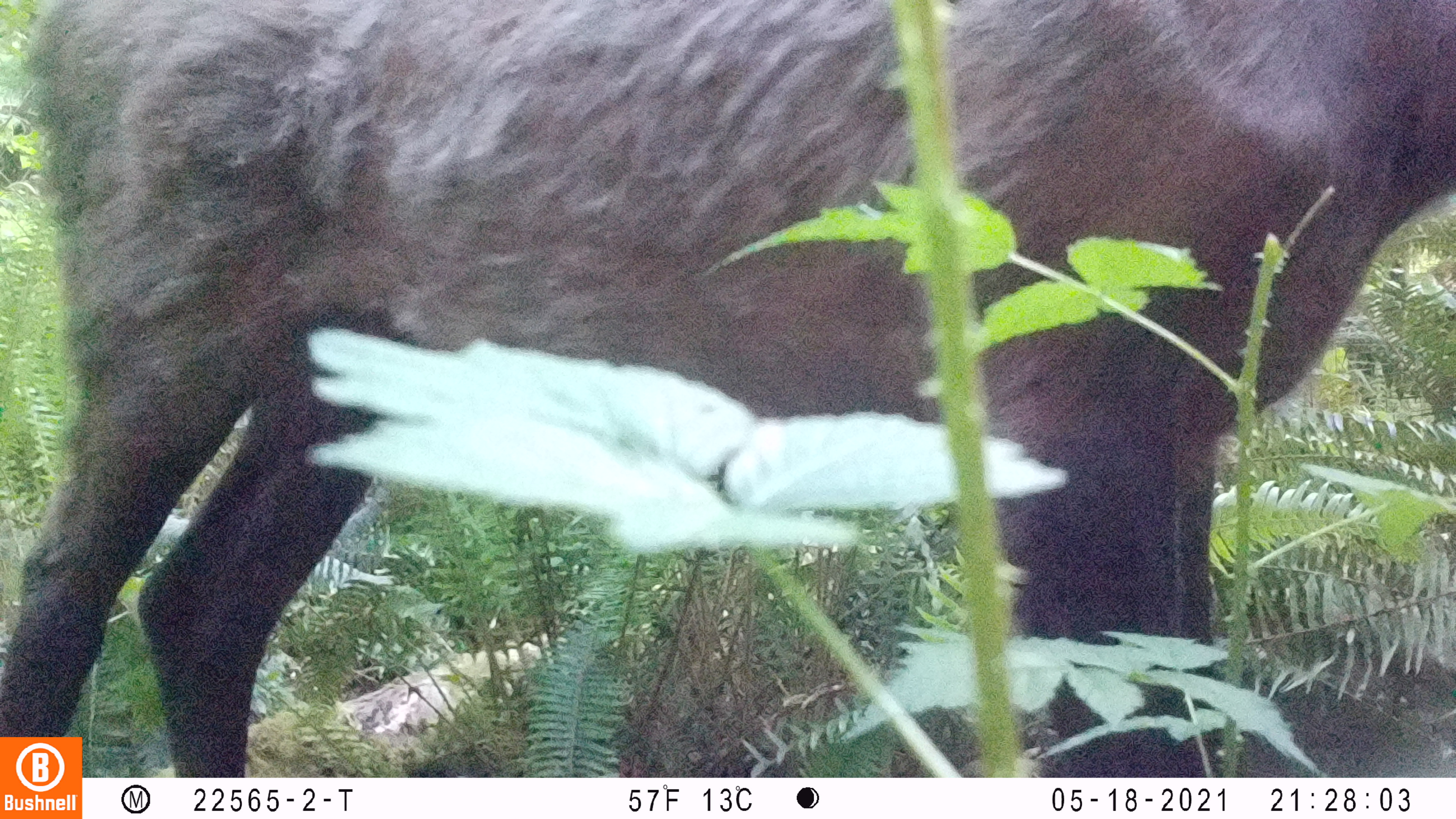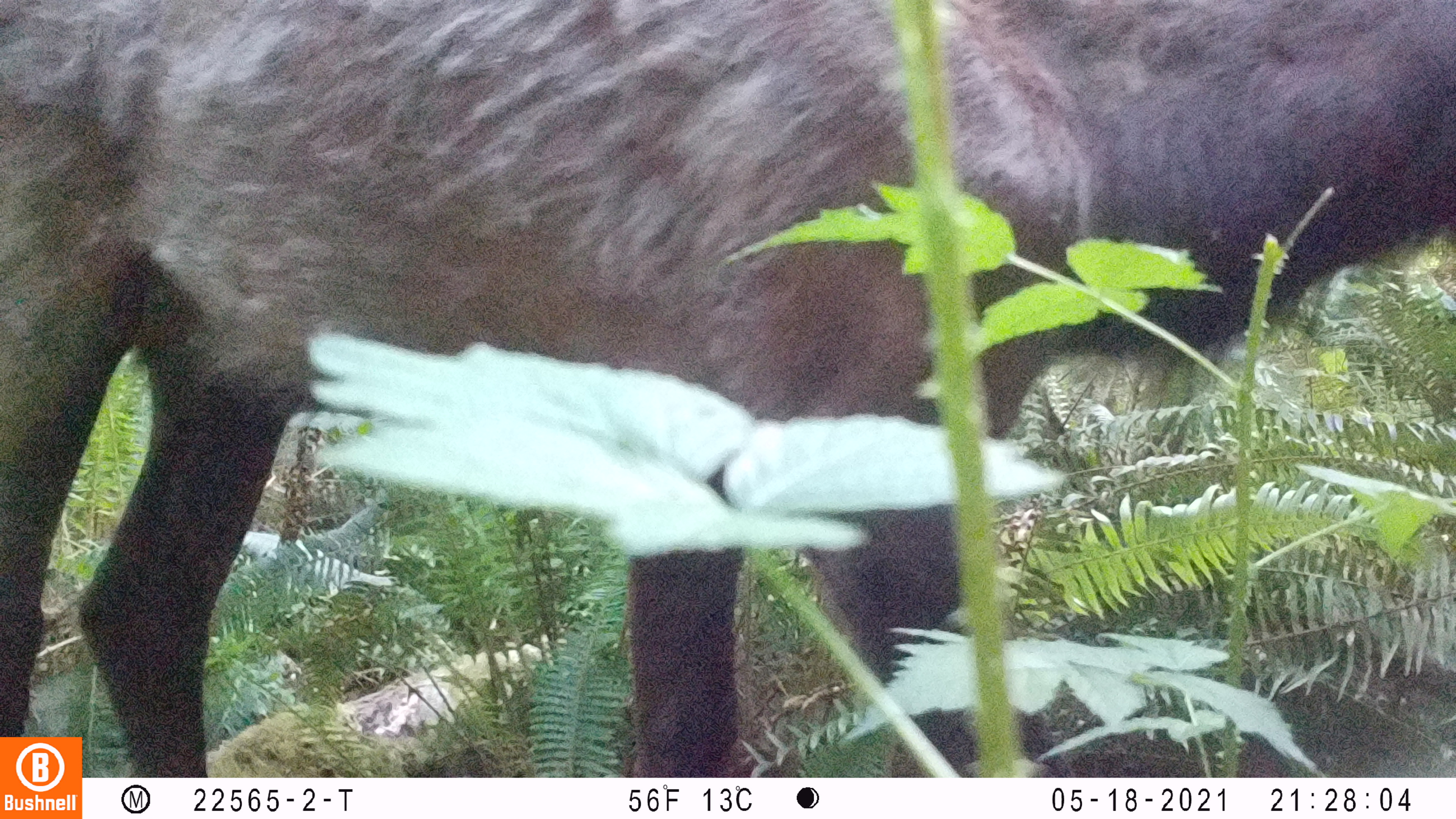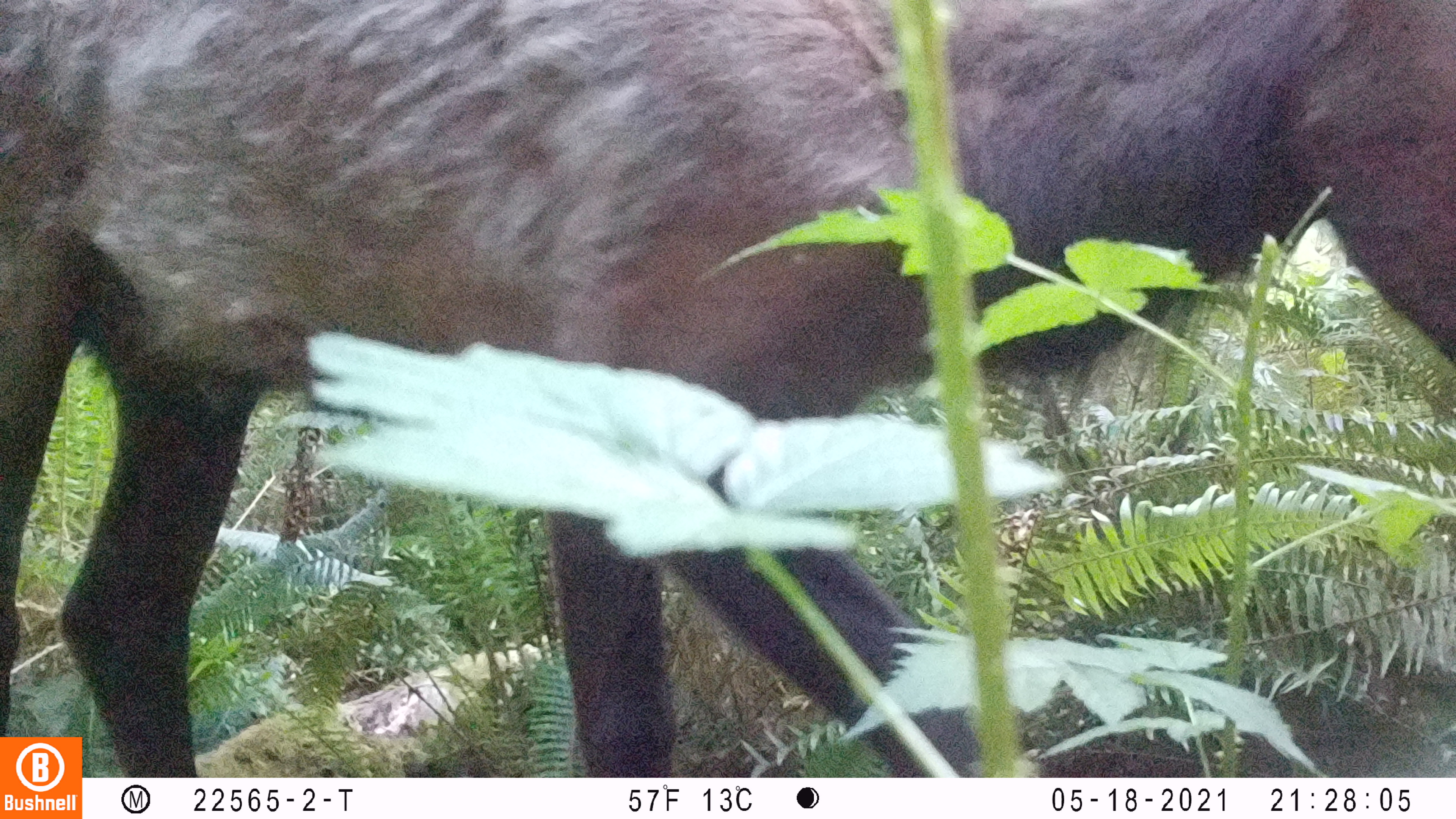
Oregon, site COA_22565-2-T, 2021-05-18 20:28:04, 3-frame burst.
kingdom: Animalia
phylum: Chordata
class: Mammalia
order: Artiodactyla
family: Cervidae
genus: Cervus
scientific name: Cervus canadensis roosevelti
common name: roosevelt elk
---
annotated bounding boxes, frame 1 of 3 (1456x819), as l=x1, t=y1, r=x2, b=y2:
roosevelt elk: l=4, t=0, r=1448, b=731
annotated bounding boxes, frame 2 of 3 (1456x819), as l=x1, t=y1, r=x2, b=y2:
roosevelt elk: l=4, t=0, r=1450, b=728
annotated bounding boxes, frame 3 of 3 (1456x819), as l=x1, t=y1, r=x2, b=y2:
roosevelt elk: l=4, t=7, r=1442, b=732